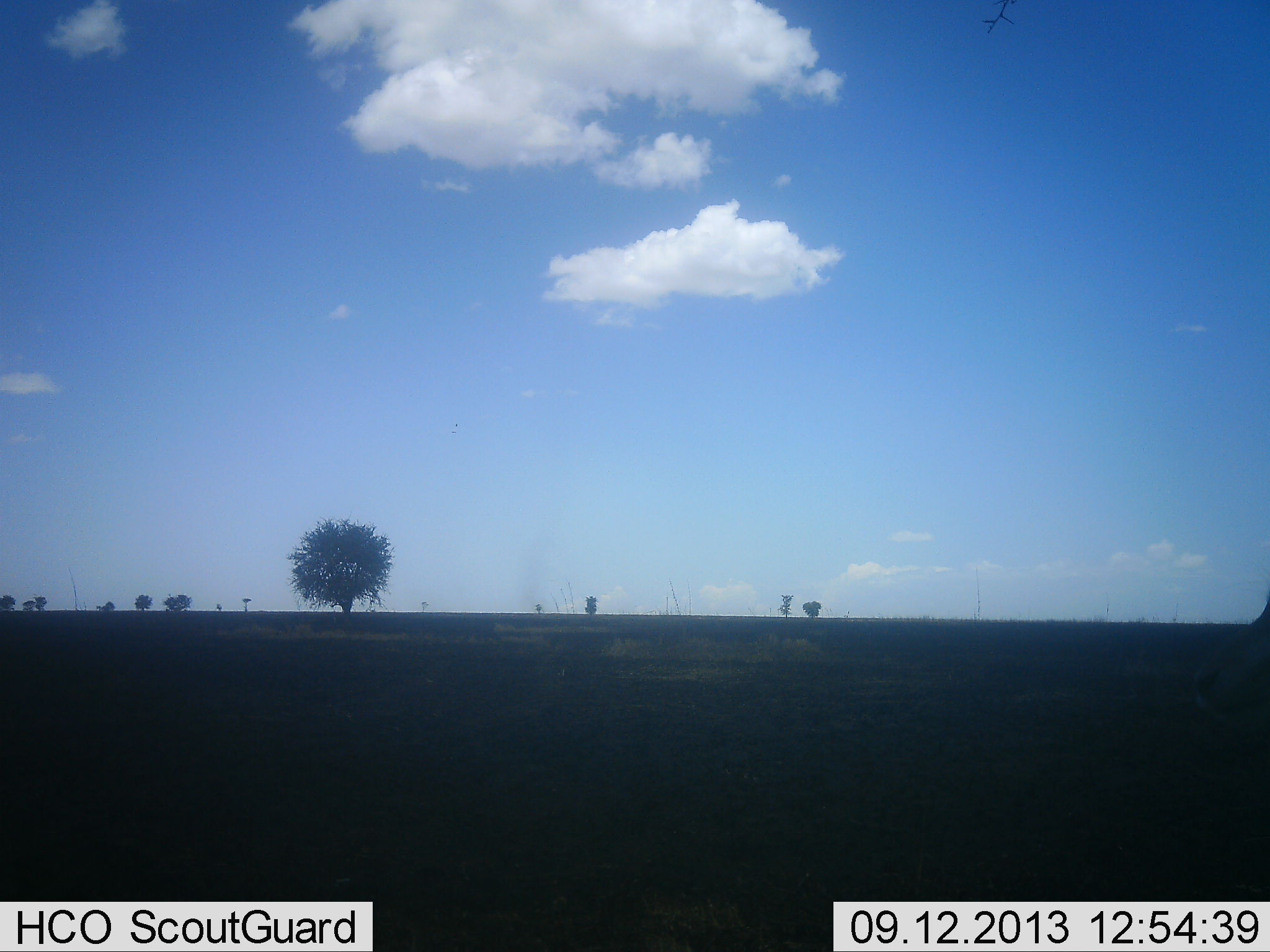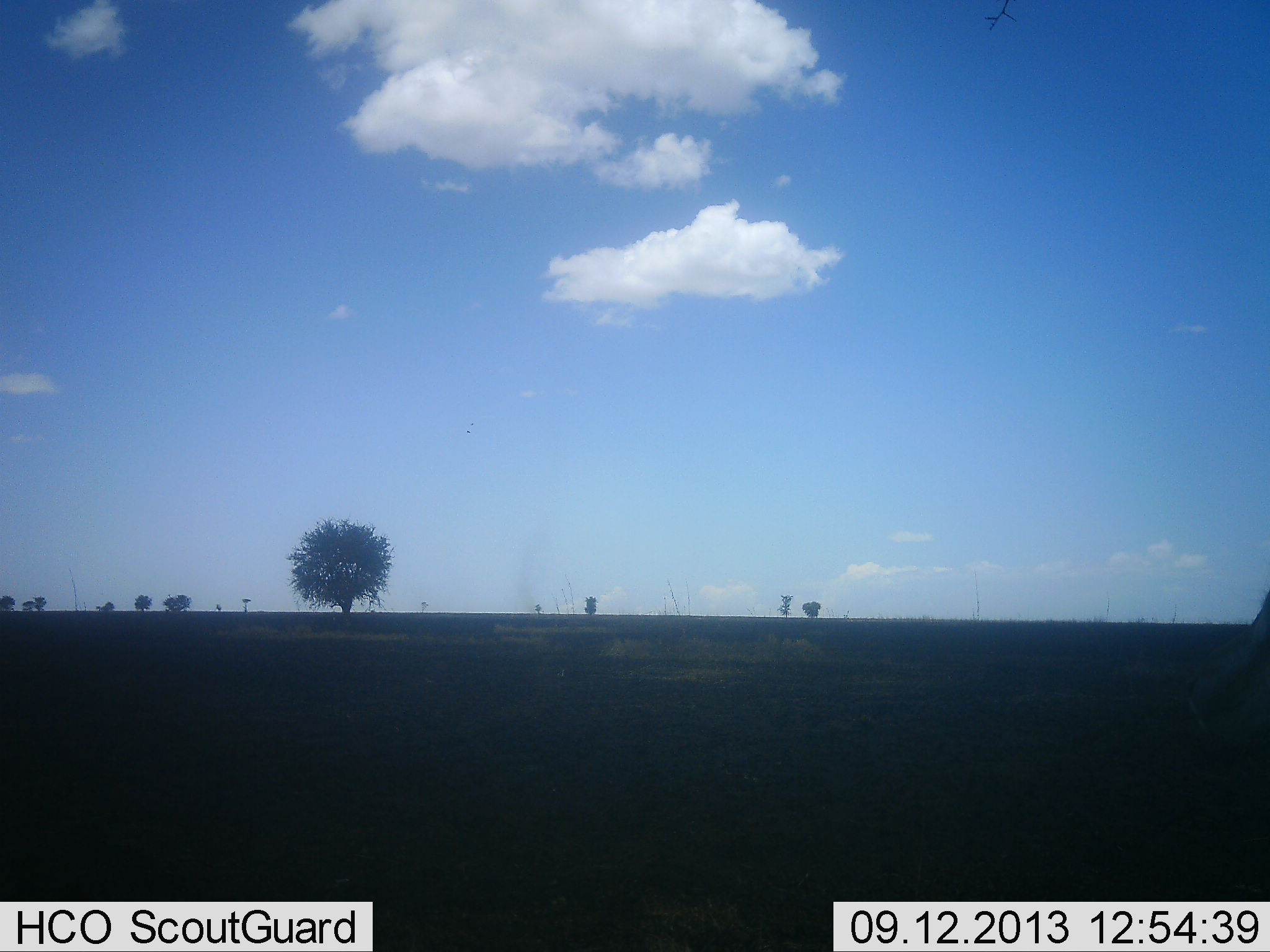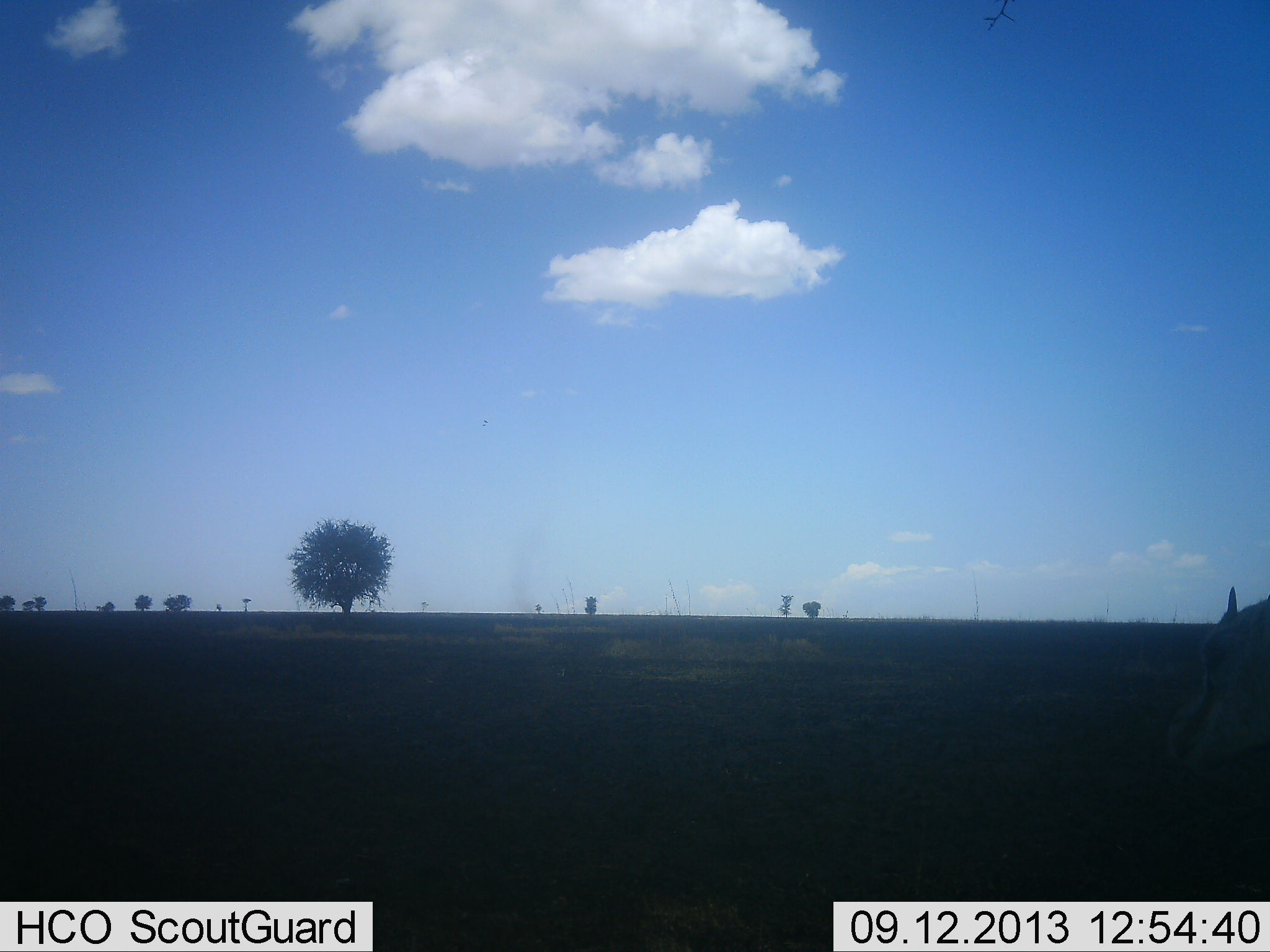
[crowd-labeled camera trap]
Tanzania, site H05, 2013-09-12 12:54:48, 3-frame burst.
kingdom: Animalia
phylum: Chordata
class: Mammalia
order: Artiodactyla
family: Bovidae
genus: Eudorcas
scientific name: Eudorcas thomsonii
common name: thomson's gazelle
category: gazellethomsons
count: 1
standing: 76%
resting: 0%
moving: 24%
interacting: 0%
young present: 6%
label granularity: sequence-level